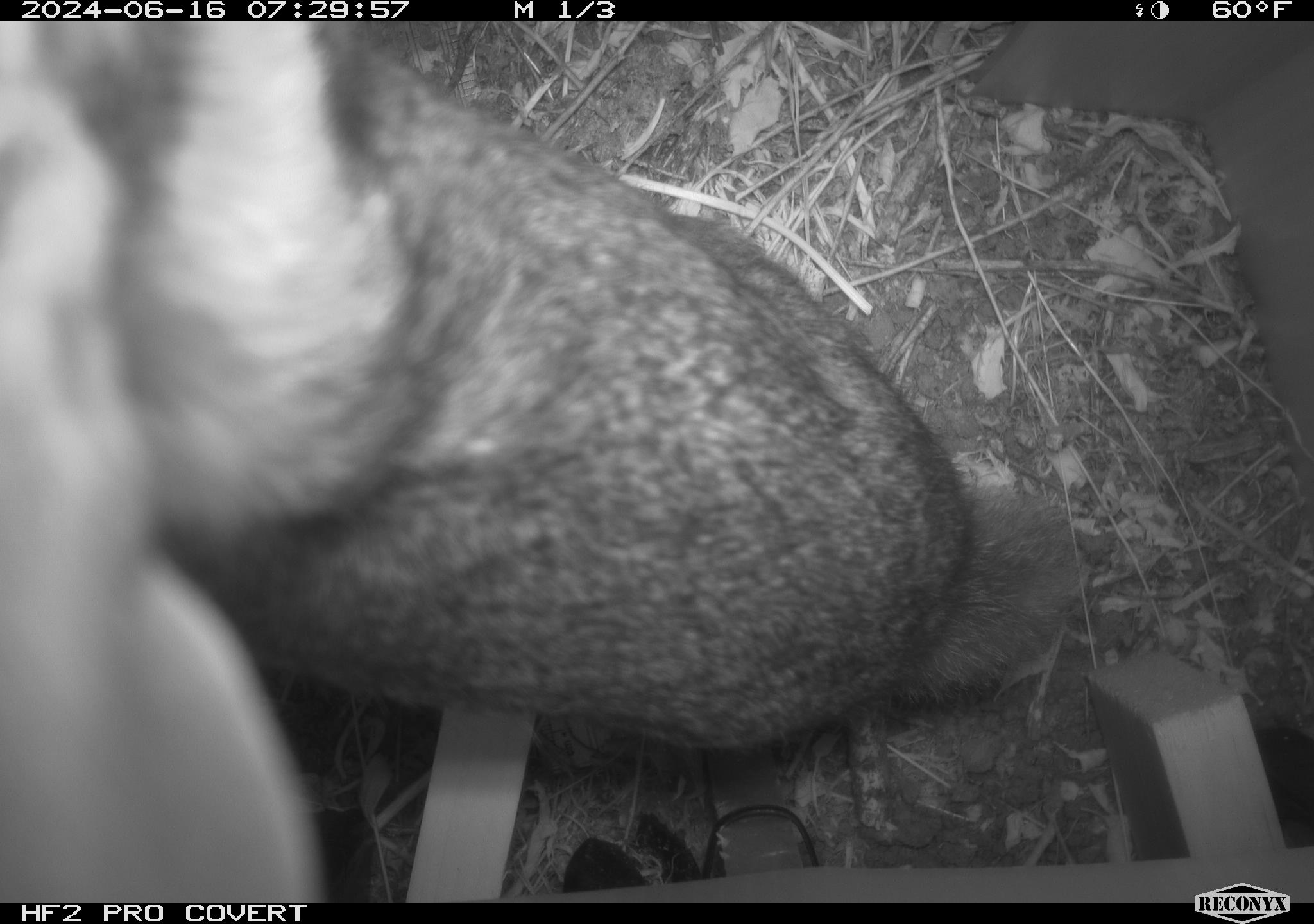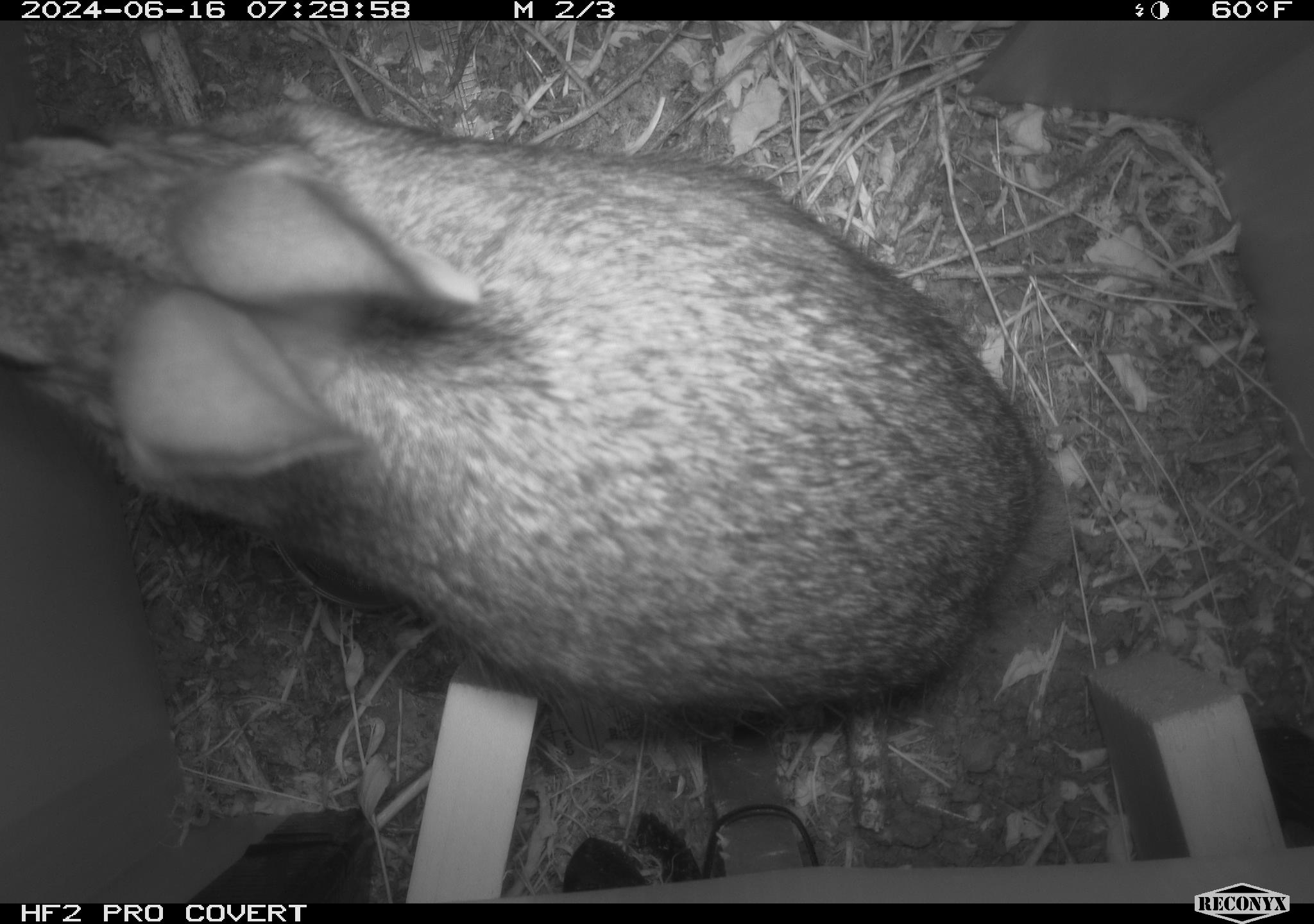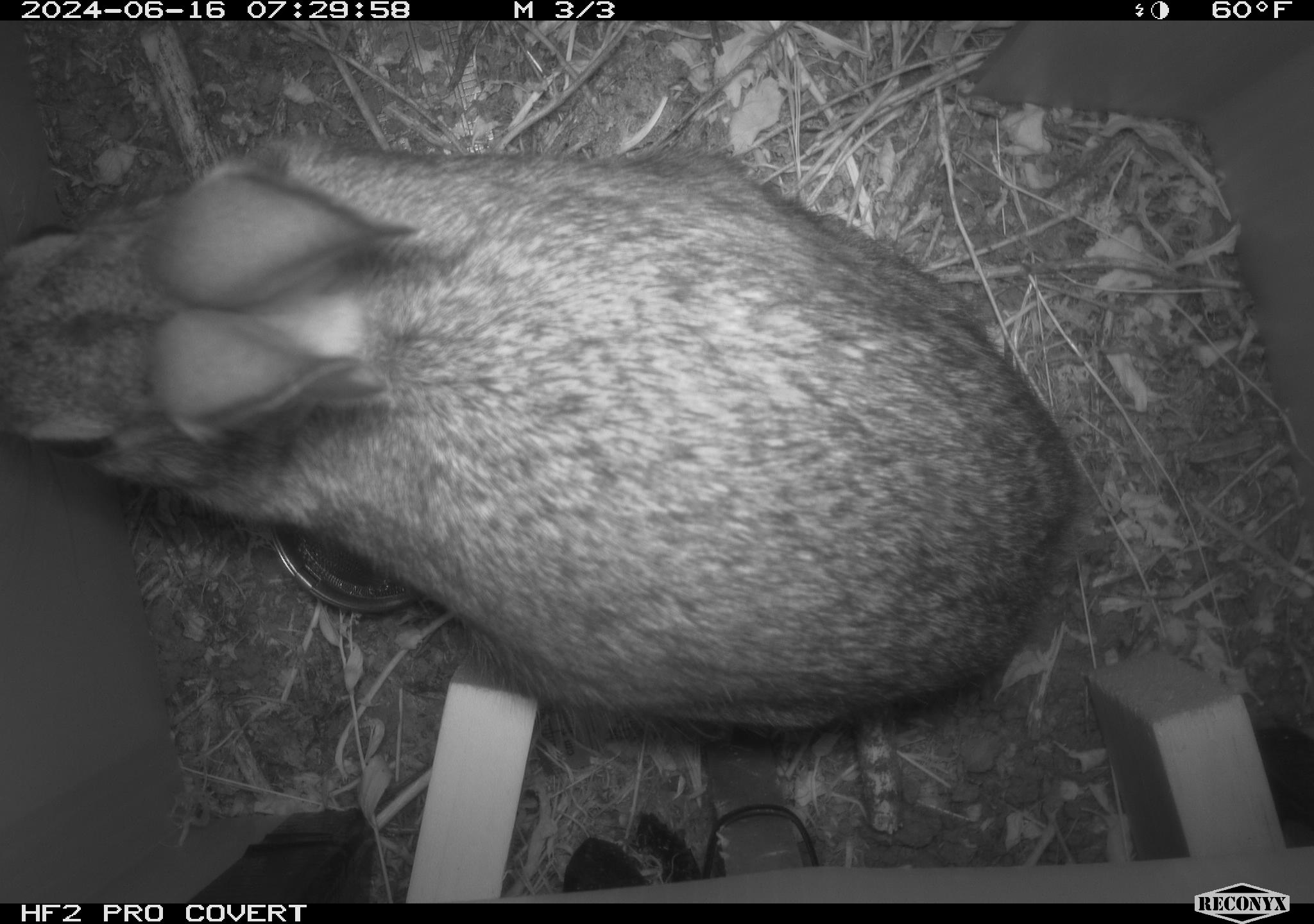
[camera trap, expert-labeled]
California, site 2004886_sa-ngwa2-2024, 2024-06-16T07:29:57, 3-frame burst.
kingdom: Animalia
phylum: Chordata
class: Mammalia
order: Lagomorpha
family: Leporidae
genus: Sylvilagus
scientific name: Sylvilagus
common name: cottontail rabbits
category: sylvilagus species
Sylvilagus species (cottontail rabbits) (Sylvilagus).